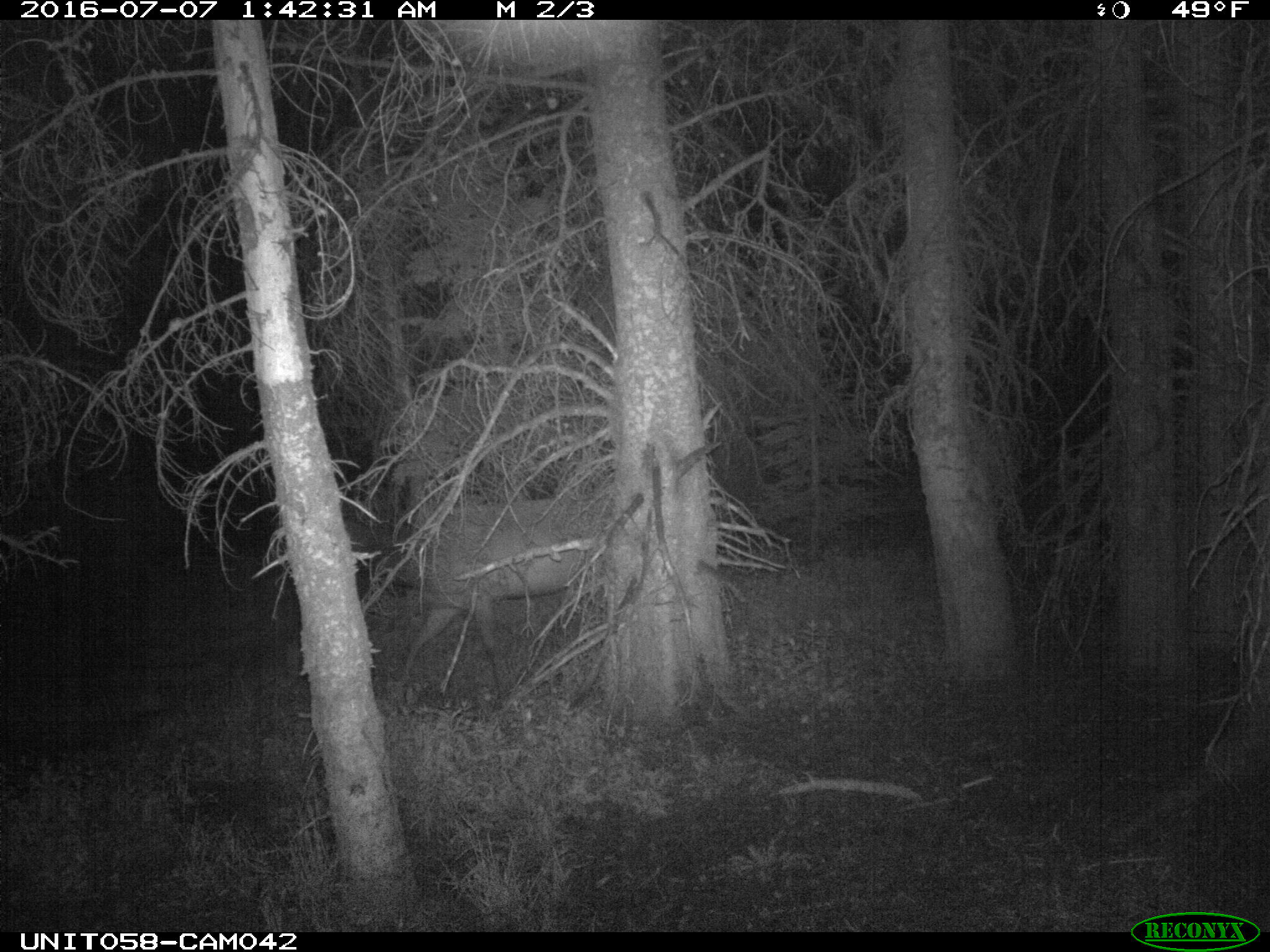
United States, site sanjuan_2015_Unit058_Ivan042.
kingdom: Animalia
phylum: Chordata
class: Mammalia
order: Artiodactyla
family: Cervidae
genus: Cervus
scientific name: Cervus elaphus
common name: red deer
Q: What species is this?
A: Cervus elaphus (red deer).